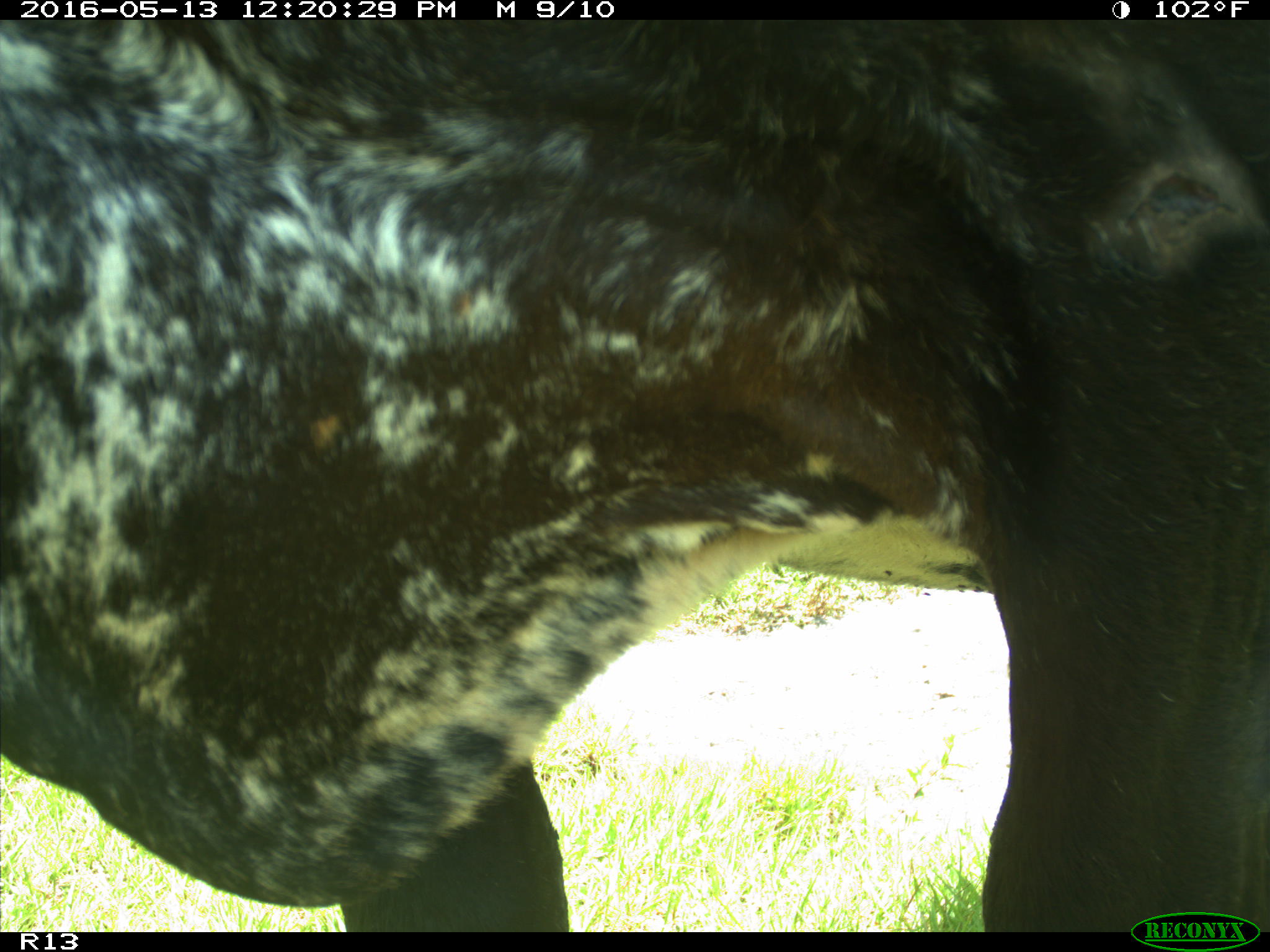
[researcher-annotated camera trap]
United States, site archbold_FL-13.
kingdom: Animalia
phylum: Chordata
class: Mammalia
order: Artiodactyla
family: Bovidae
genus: Bos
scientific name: Bos taurus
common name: domestic cow